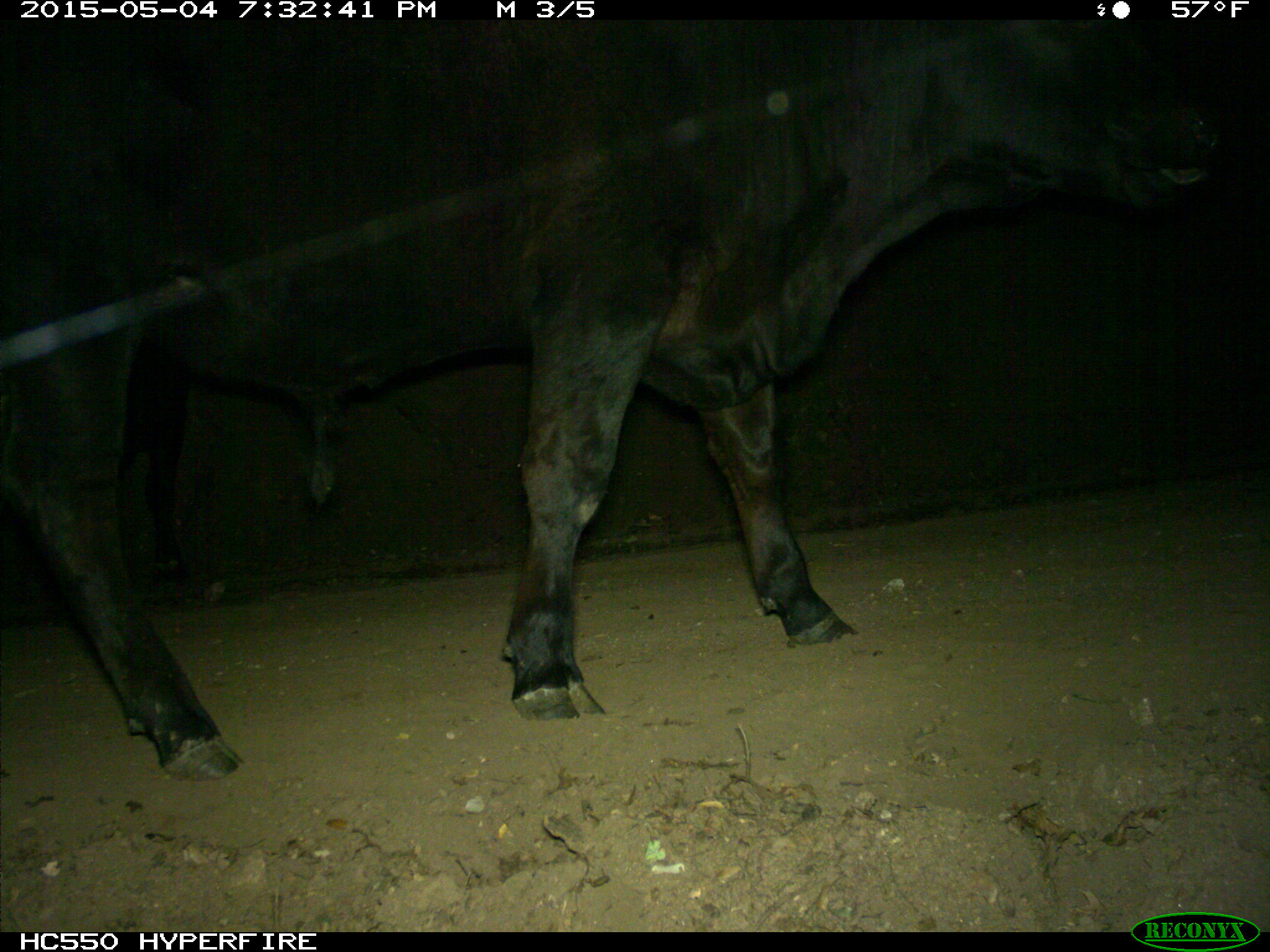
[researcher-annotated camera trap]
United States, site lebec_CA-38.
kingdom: Animalia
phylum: Chordata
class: Mammalia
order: Artiodactyla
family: Bovidae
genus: Bos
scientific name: Bos taurus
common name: domestic cow